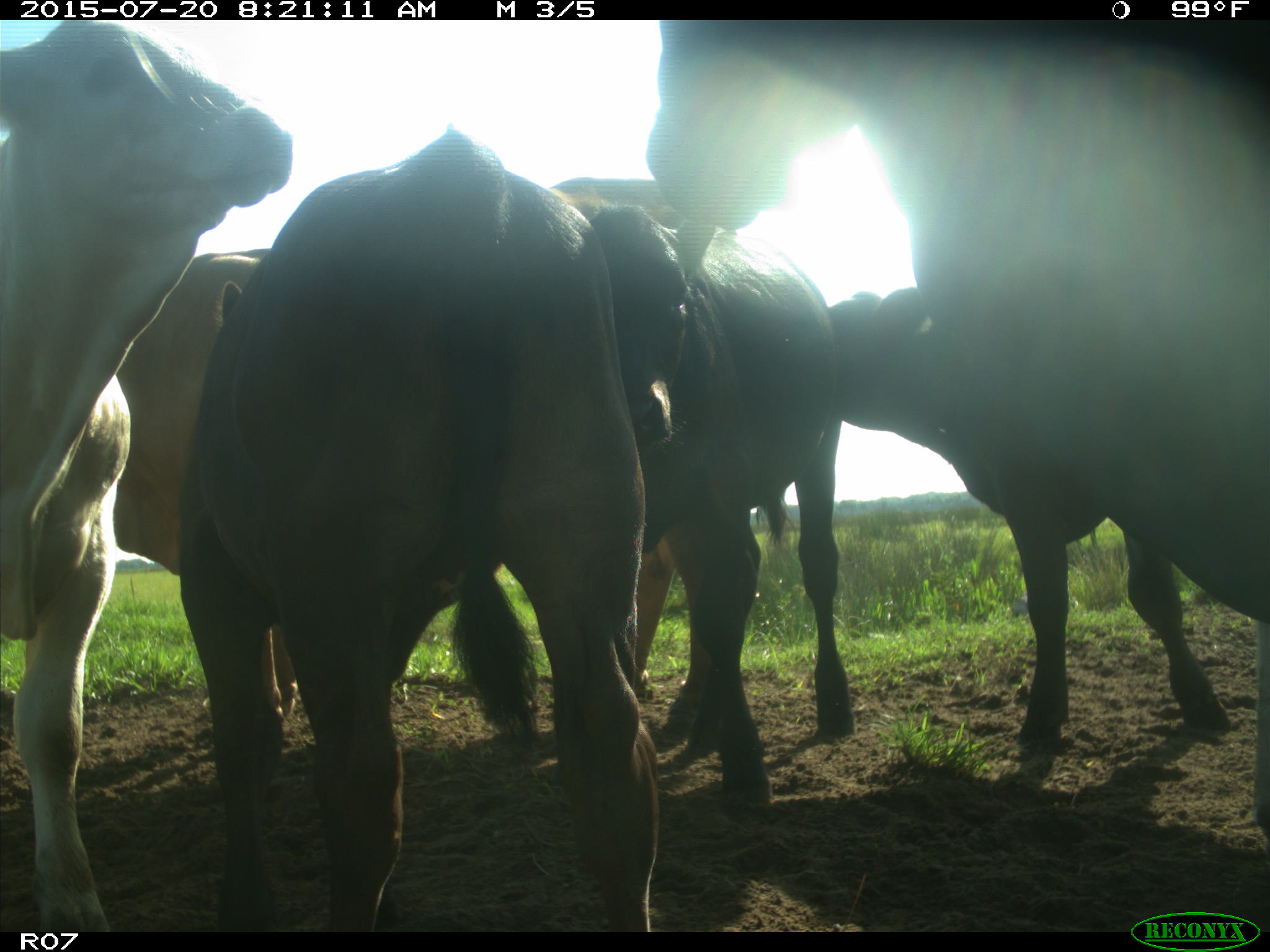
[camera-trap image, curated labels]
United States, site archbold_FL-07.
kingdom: Animalia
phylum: Chordata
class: Mammalia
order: Artiodactyla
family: Bovidae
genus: Bos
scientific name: Bos taurus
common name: domestic cow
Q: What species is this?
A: Bos taurus (domestic cow).